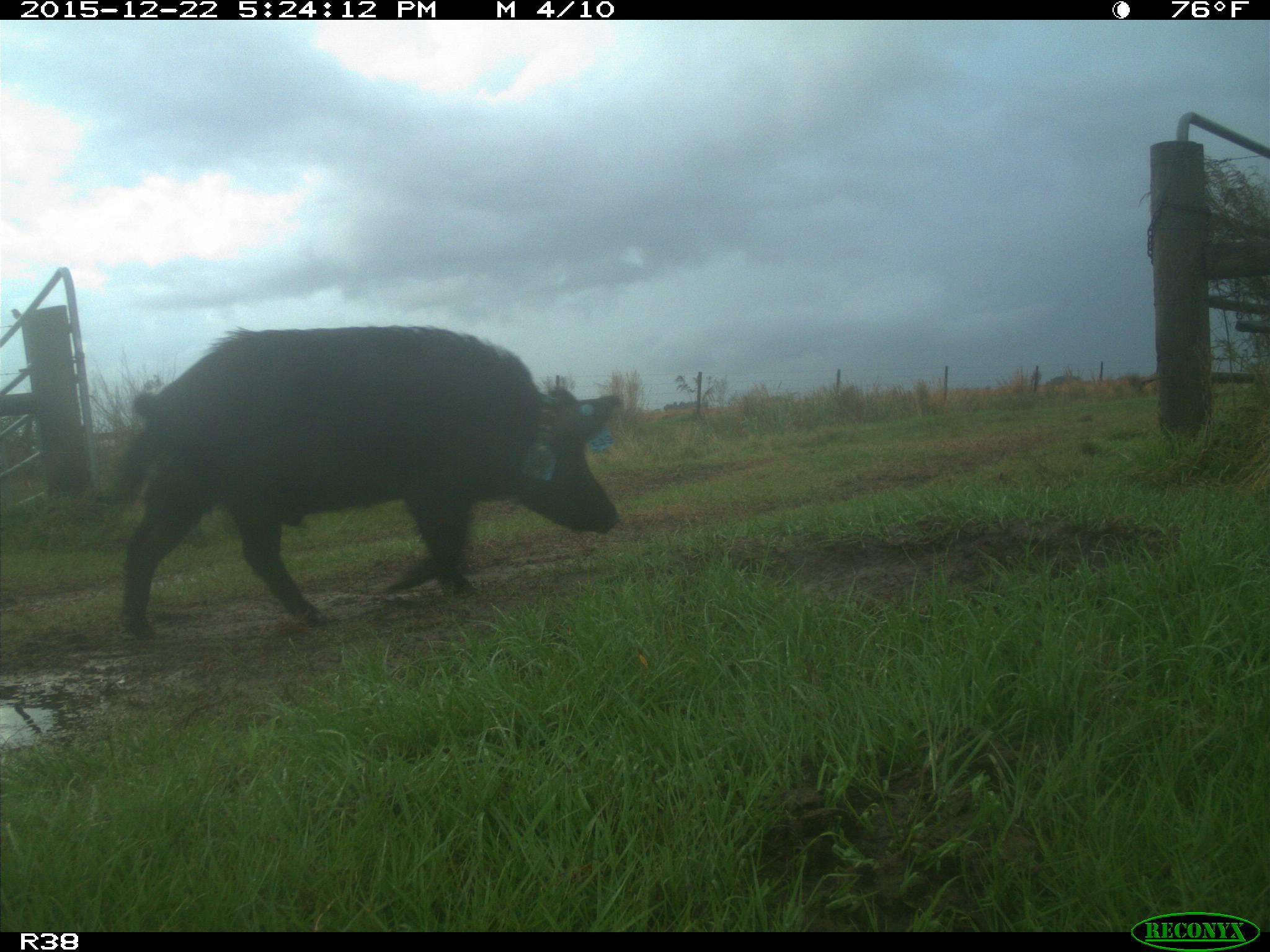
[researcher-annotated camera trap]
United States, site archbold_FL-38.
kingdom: Animalia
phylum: Chordata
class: Mammalia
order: Artiodactyla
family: Suidae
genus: Sus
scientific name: Sus scrofa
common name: wild boar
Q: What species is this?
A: Sus scrofa (wild boar).